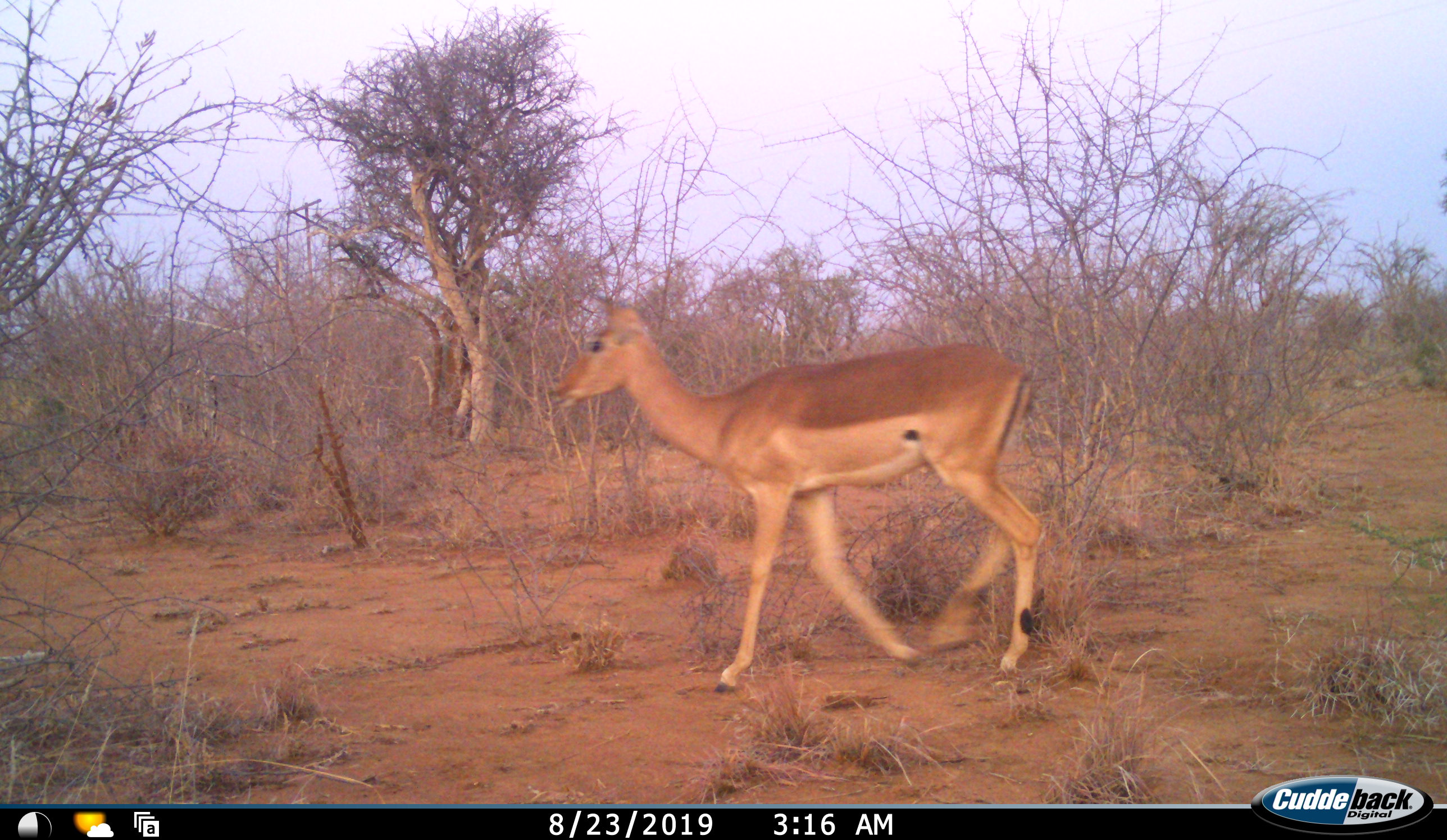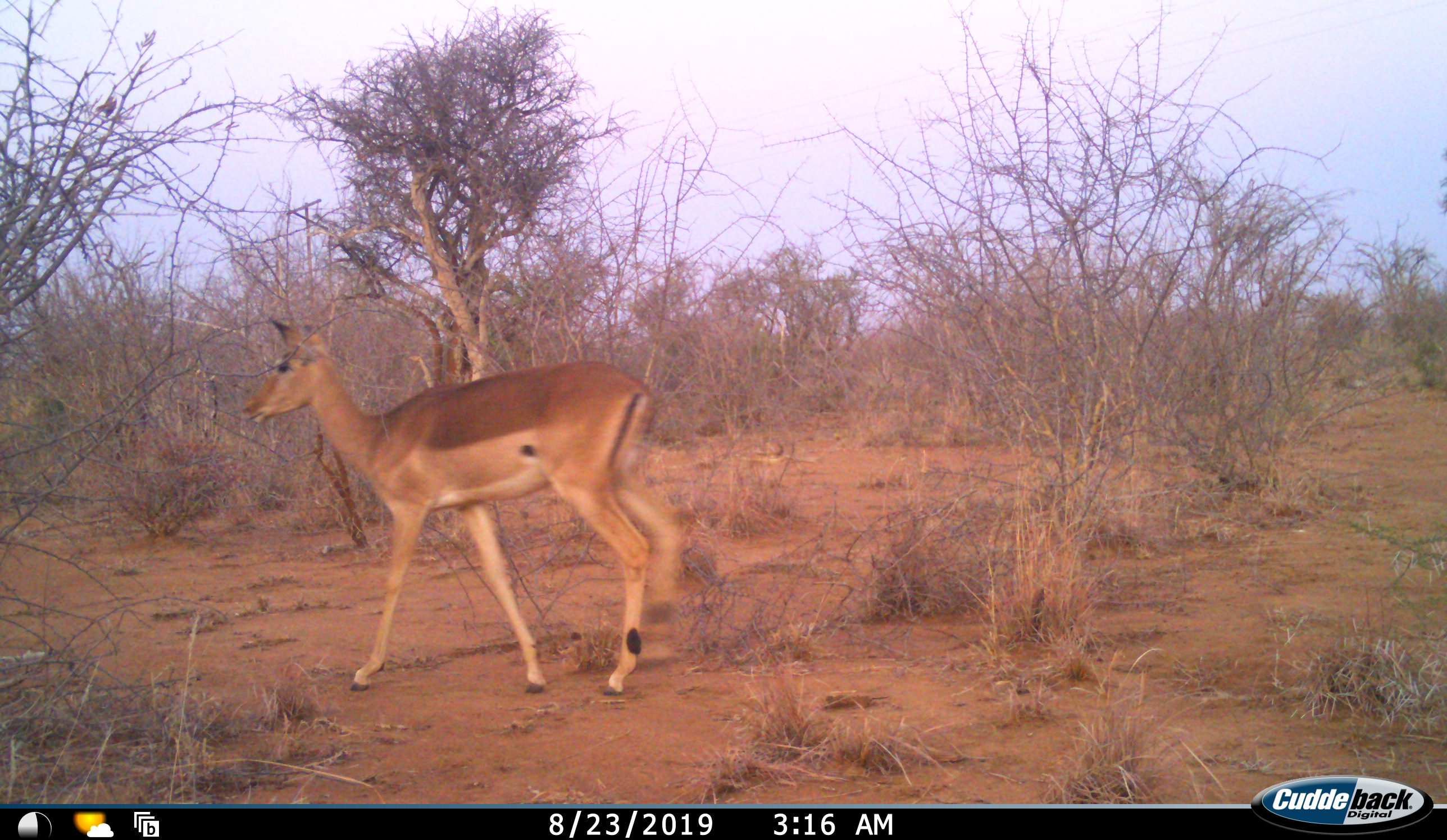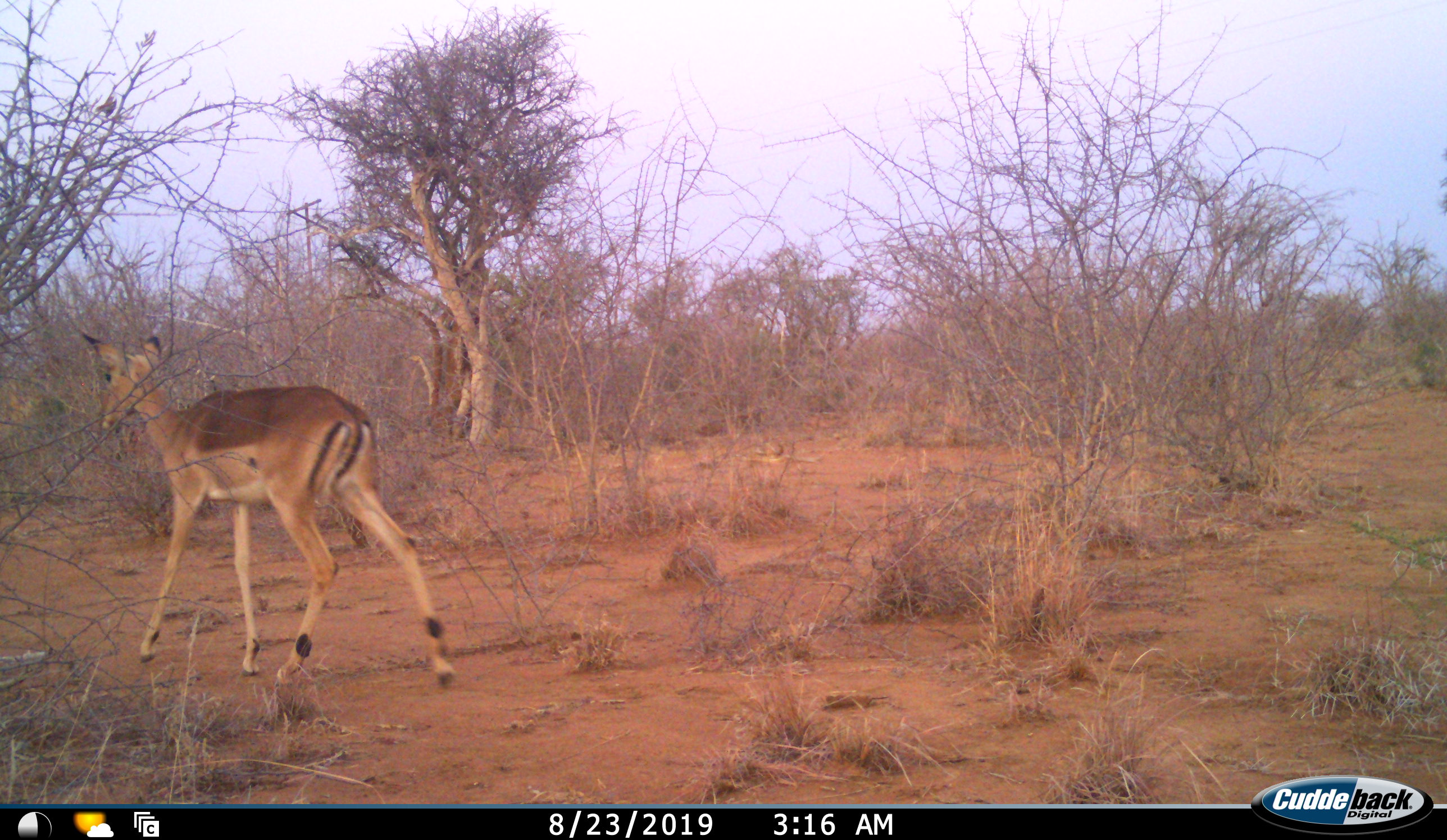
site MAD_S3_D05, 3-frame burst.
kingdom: Animalia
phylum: Chordata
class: Mammalia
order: Artiodactyla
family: Bovidae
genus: Aepyceros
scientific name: Aepyceros melampus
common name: impala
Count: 1.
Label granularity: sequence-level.